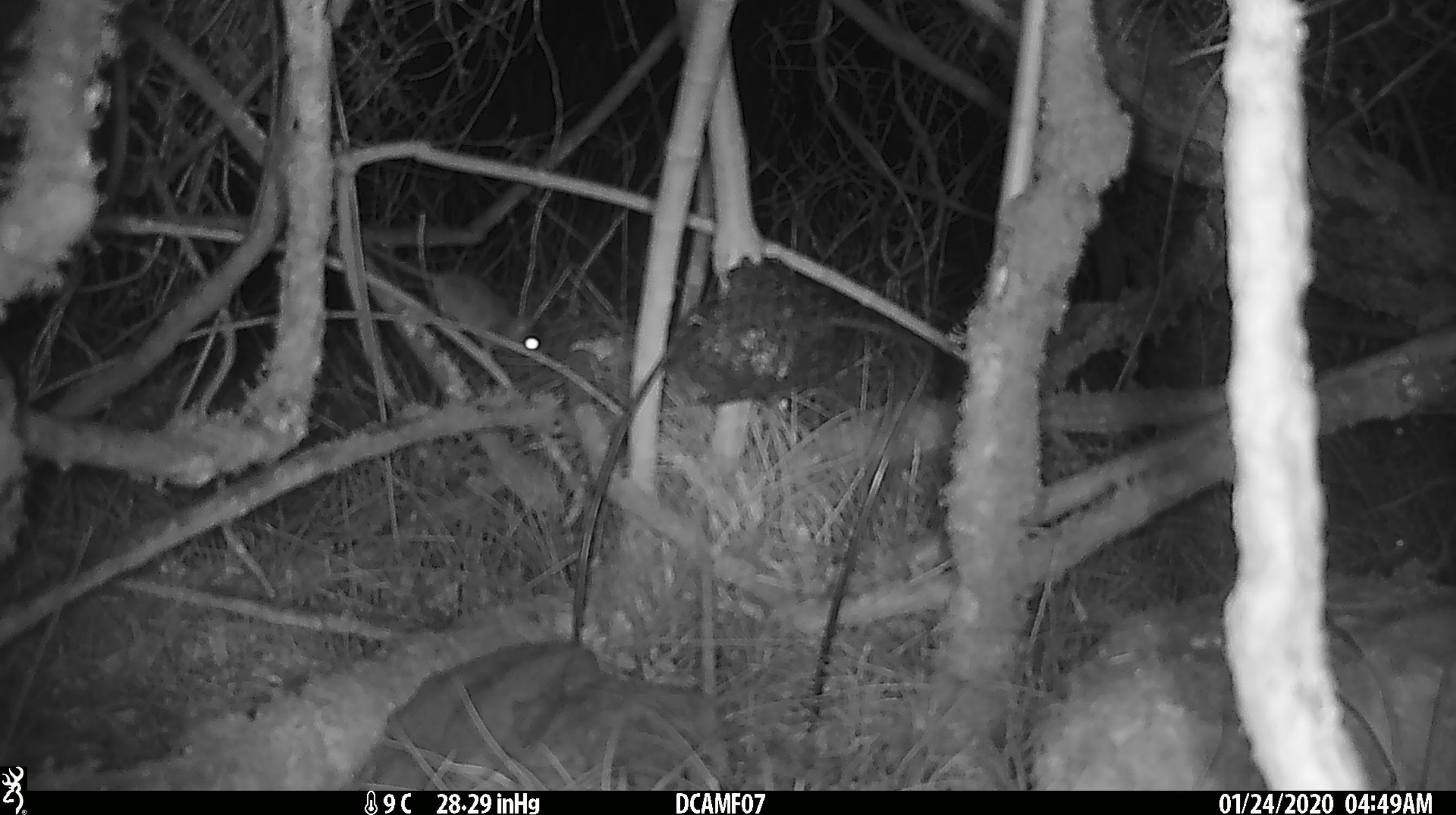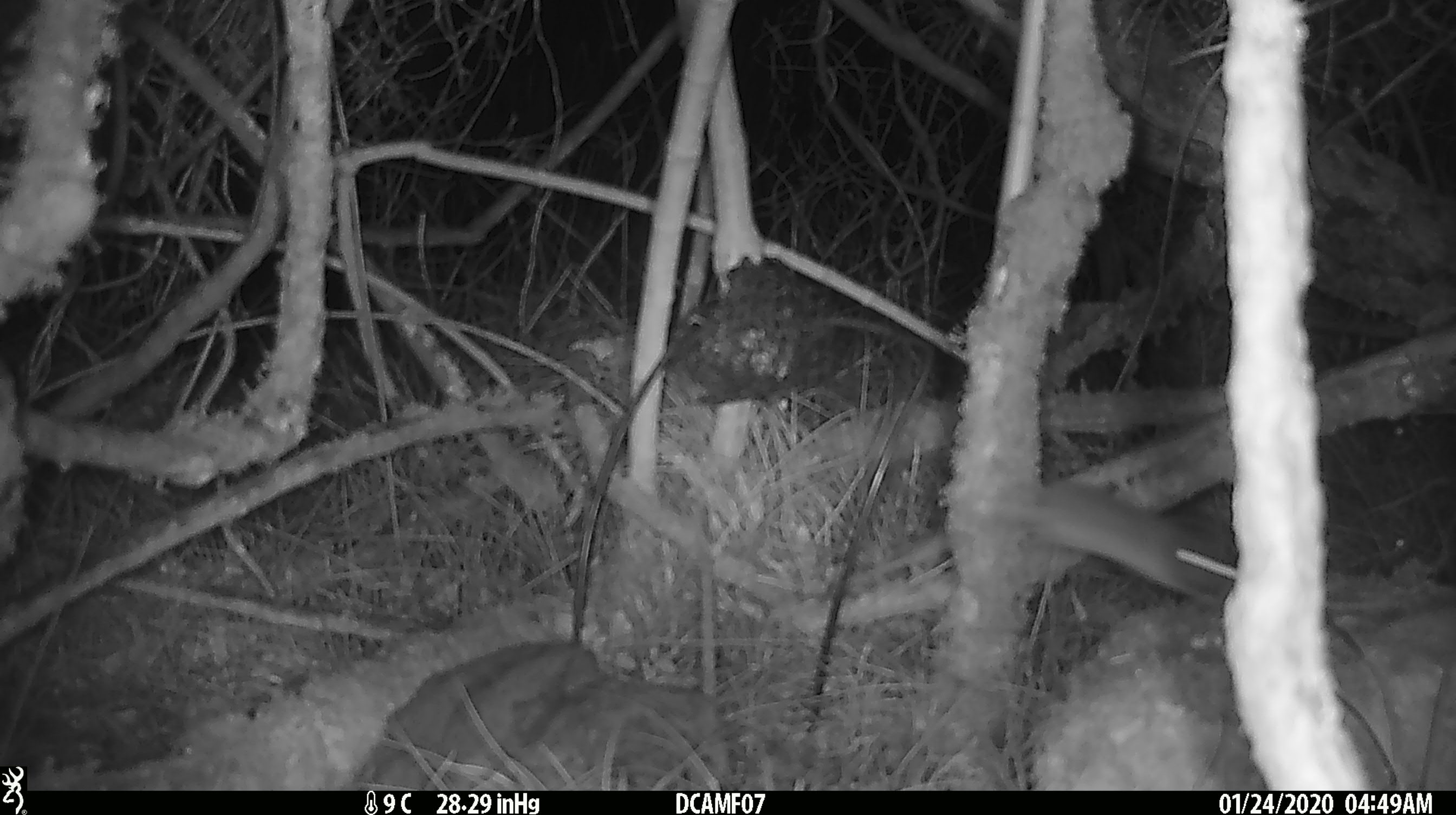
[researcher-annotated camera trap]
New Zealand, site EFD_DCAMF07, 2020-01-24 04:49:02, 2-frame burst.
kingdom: Animalia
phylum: Chordata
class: Mammalia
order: Rodentia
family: Muridae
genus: Mus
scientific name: Mus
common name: mouse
Mouse (Mus).